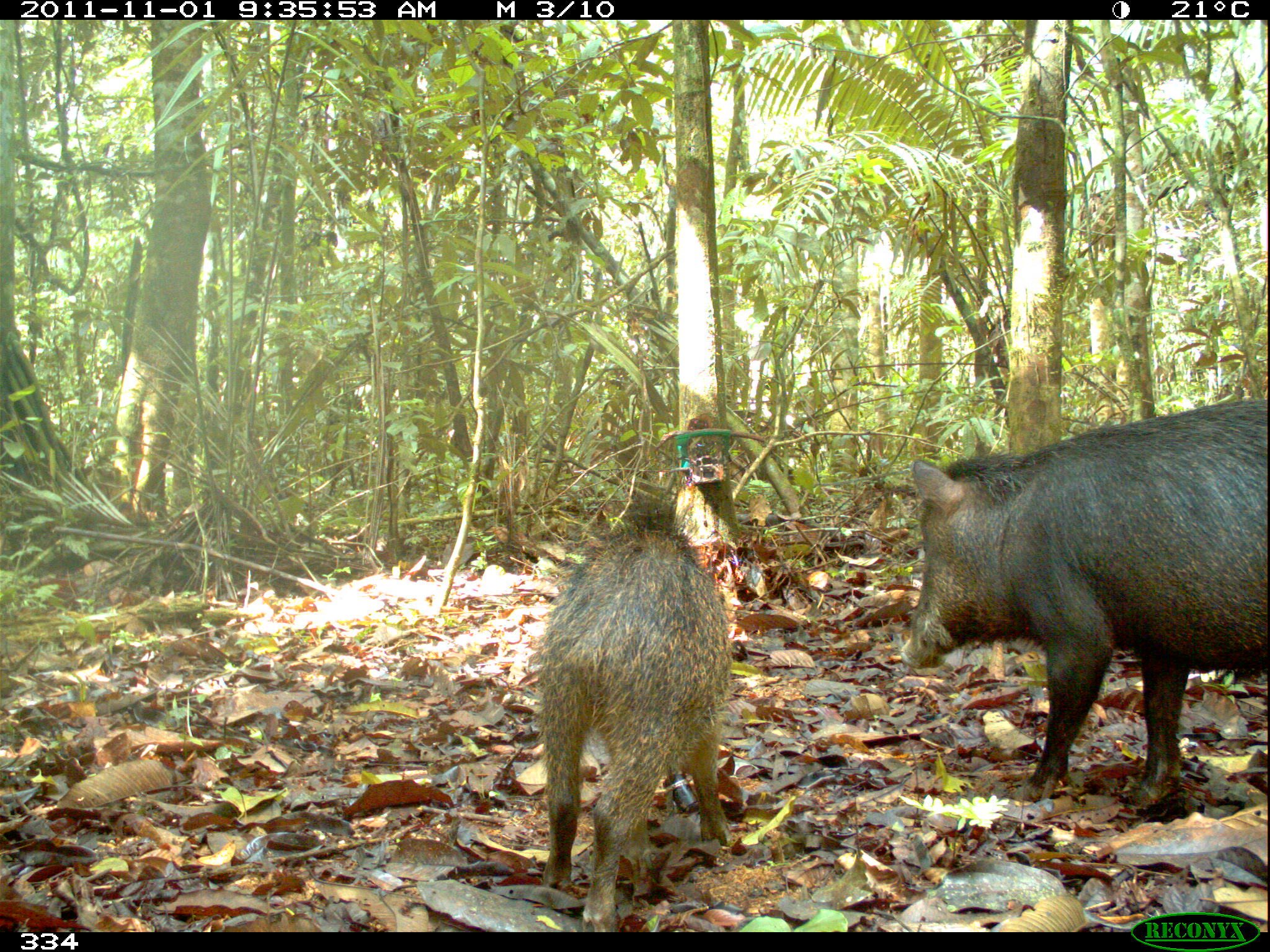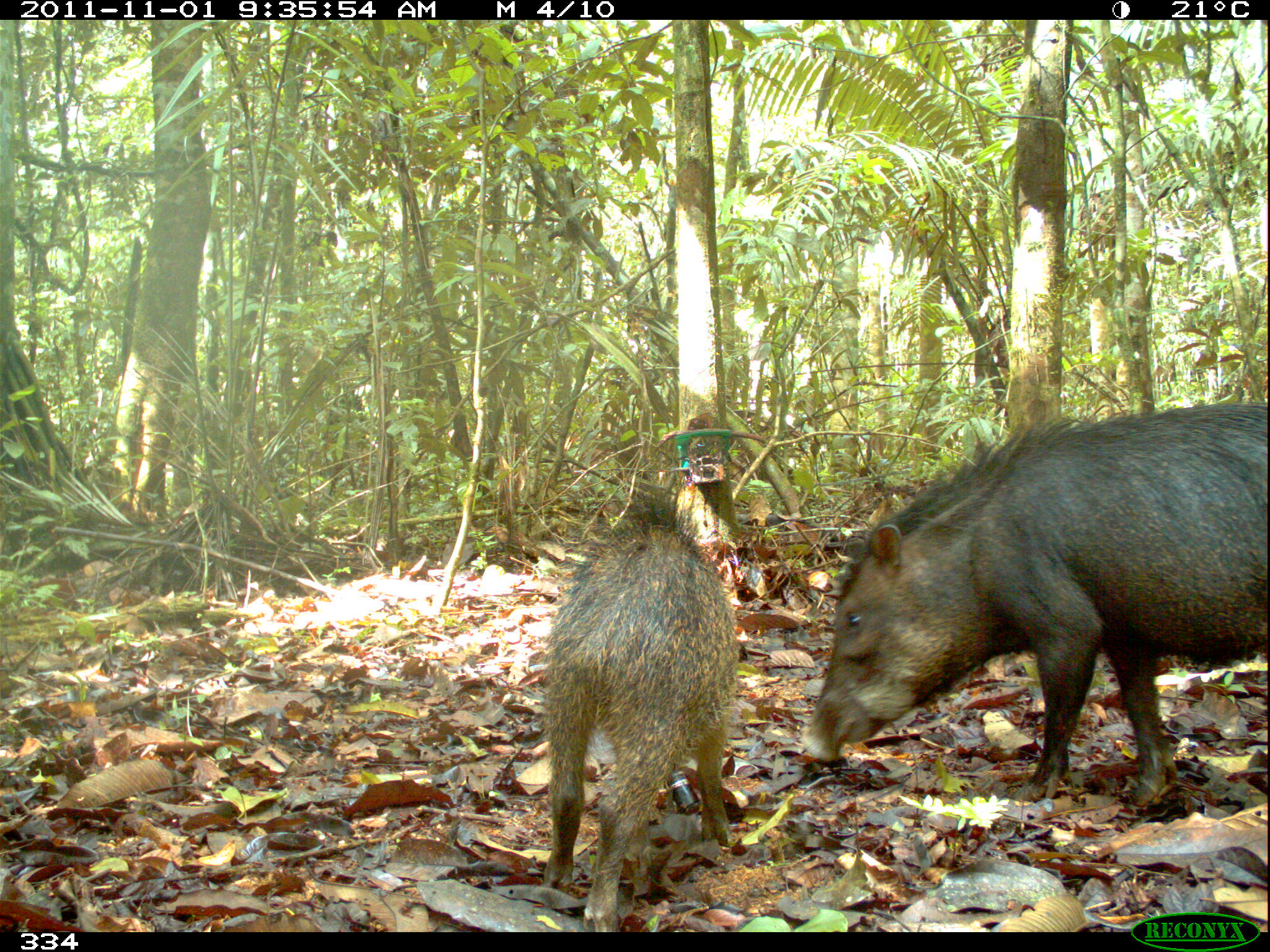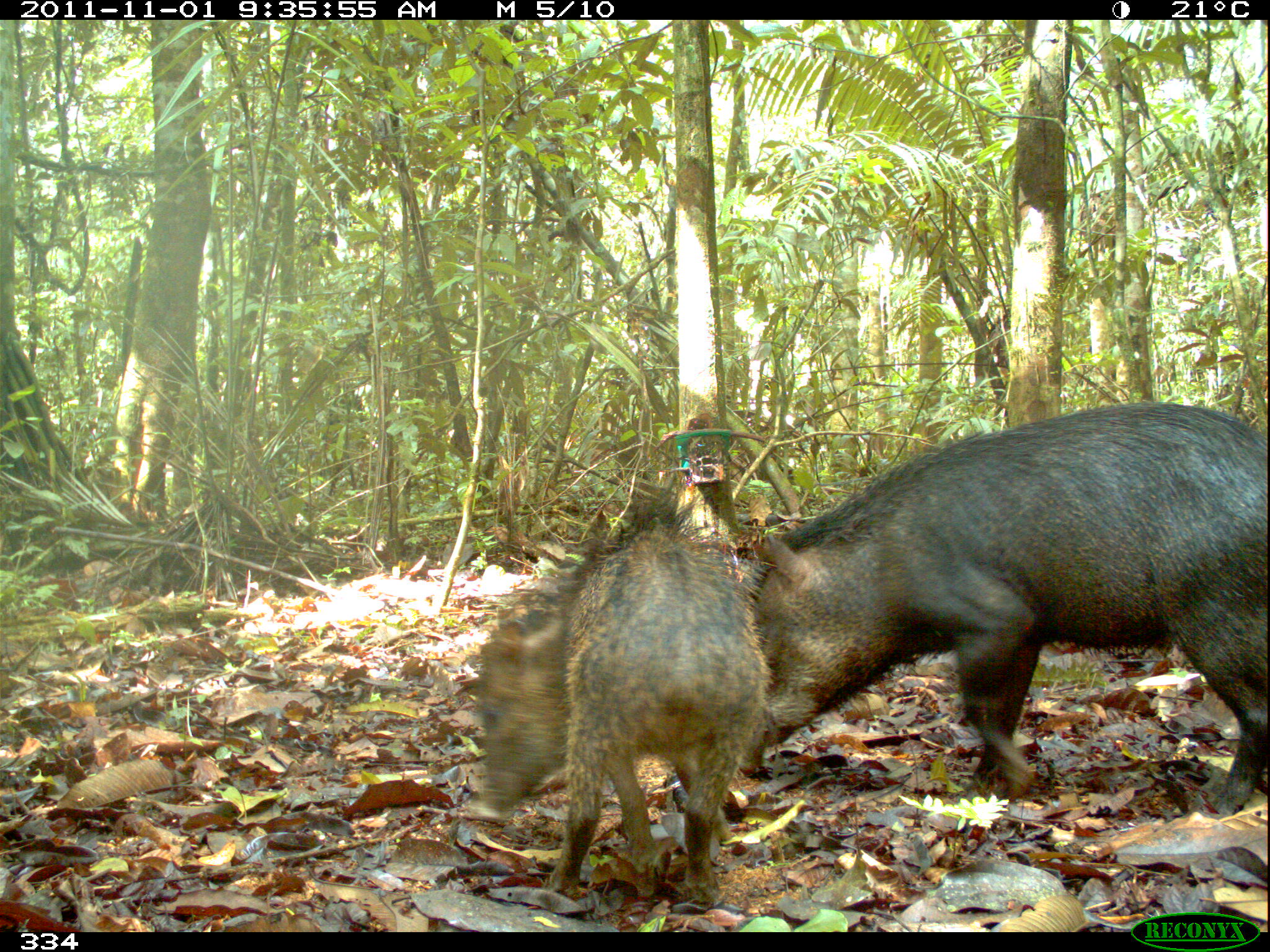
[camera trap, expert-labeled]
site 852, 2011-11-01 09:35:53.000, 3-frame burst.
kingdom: Animalia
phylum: Chordata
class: Mammalia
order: Artiodactyla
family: Tayassuidae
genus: Tayassu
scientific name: Tayassu pecari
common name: white-lipped peccary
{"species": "Tayassu pecari (white-lipped peccary)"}